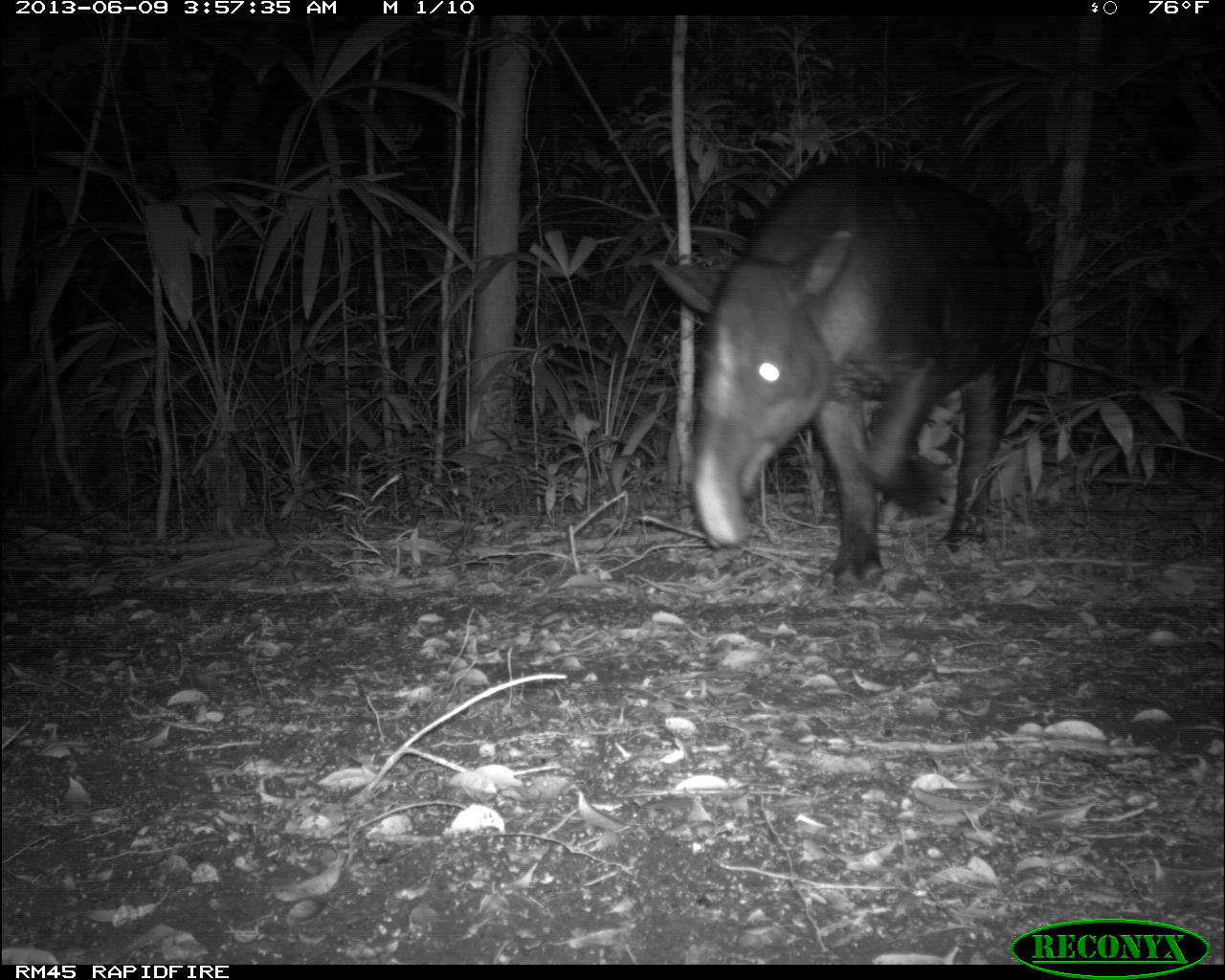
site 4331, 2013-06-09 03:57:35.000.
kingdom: Animalia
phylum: Chordata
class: Mammalia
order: Perissodactyla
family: Tapiridae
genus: Tapirus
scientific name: Tapirus bairdii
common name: baird's tapir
Tapirus bairdii (baird's tapir), count 1, sex male.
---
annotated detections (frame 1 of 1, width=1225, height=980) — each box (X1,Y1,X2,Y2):
tapirus bairdii: (650,157,1045,588)